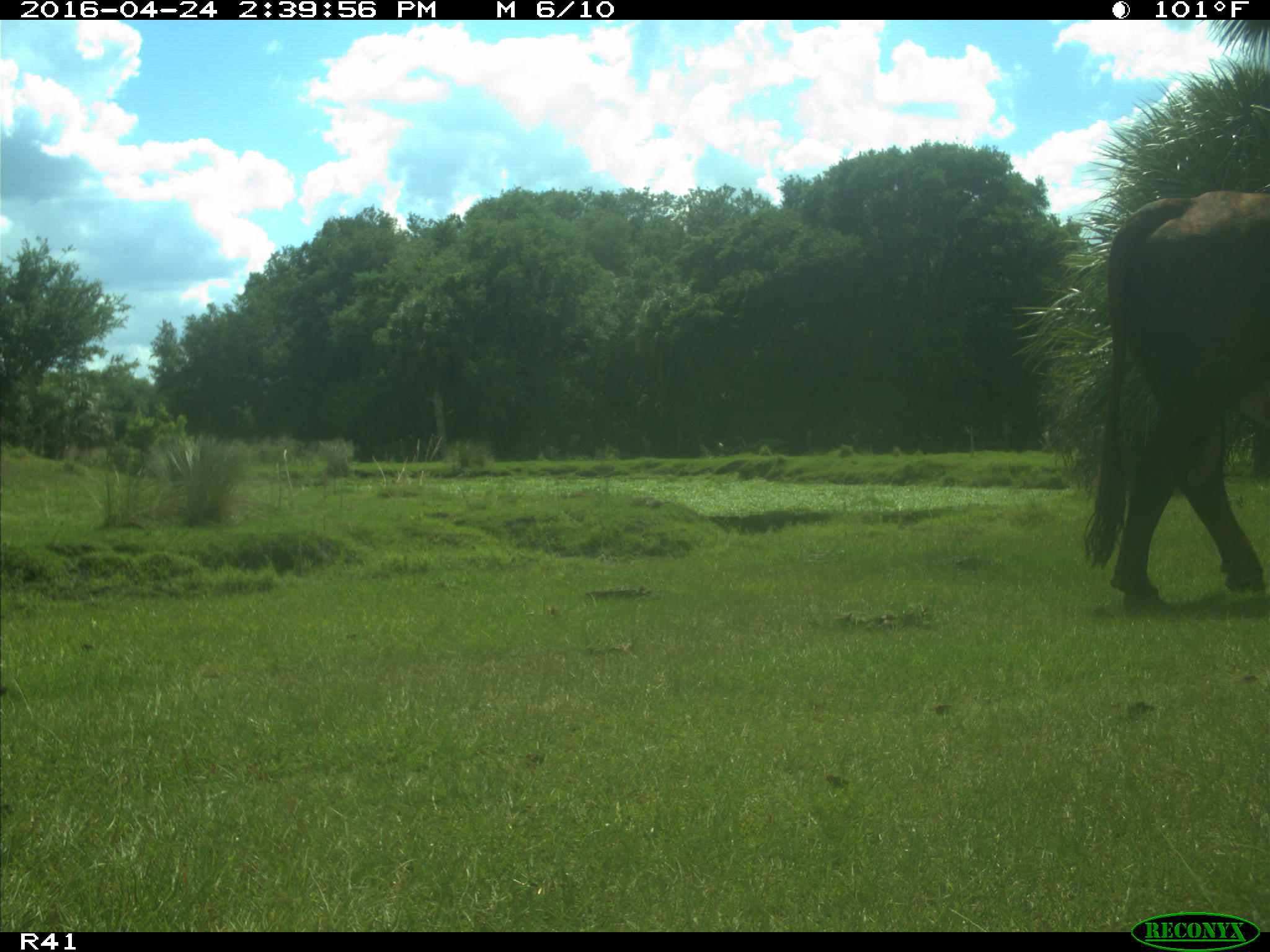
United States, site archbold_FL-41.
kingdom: Animalia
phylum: Chordata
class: Mammalia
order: Artiodactyla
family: Bovidae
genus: Bos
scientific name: Bos taurus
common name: domestic cow